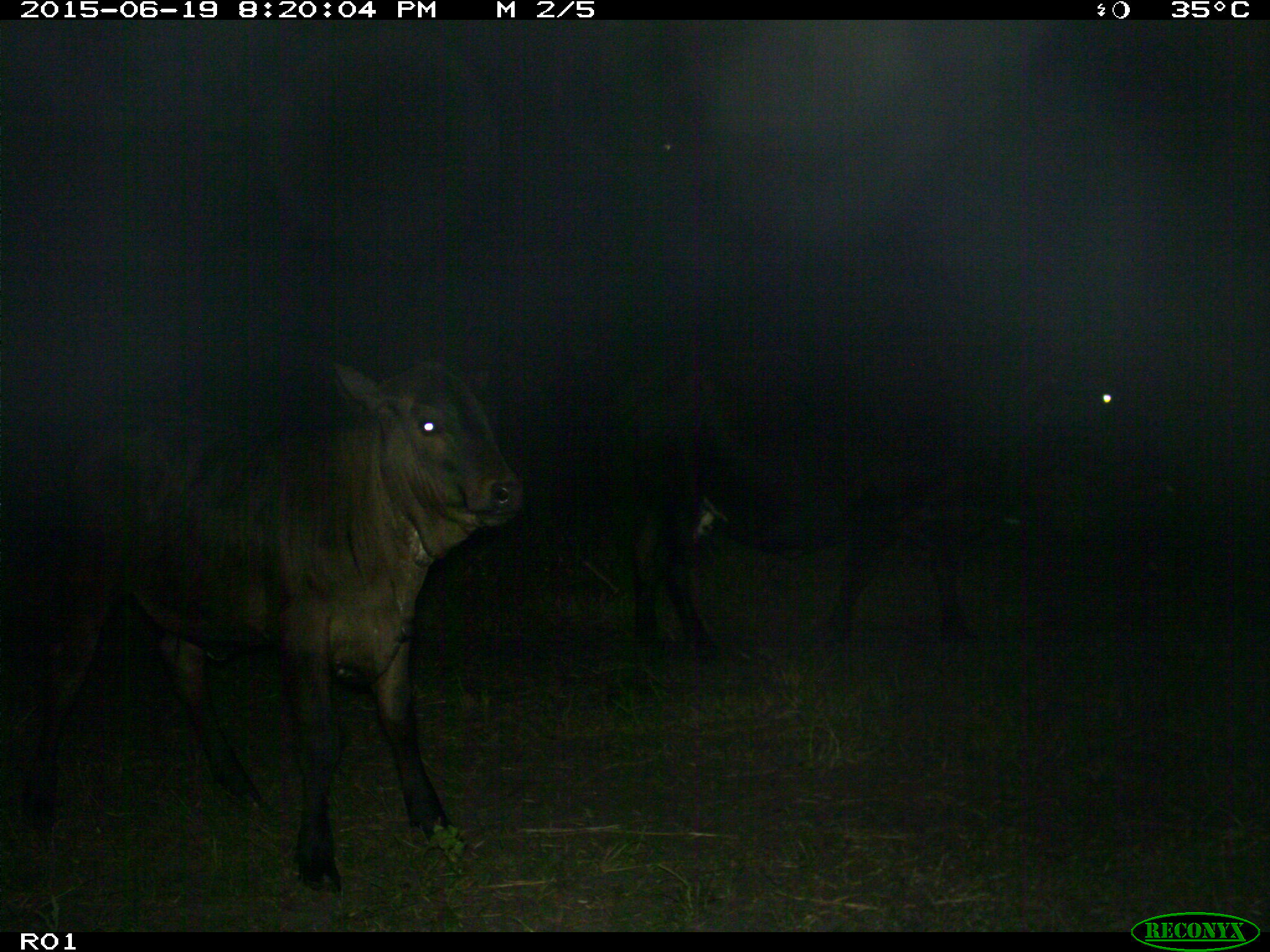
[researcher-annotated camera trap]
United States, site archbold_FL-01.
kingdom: Animalia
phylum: Chordata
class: Mammalia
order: Artiodactyla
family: Bovidae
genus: Bos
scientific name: Bos taurus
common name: domestic cow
Bos taurus (domestic cow).